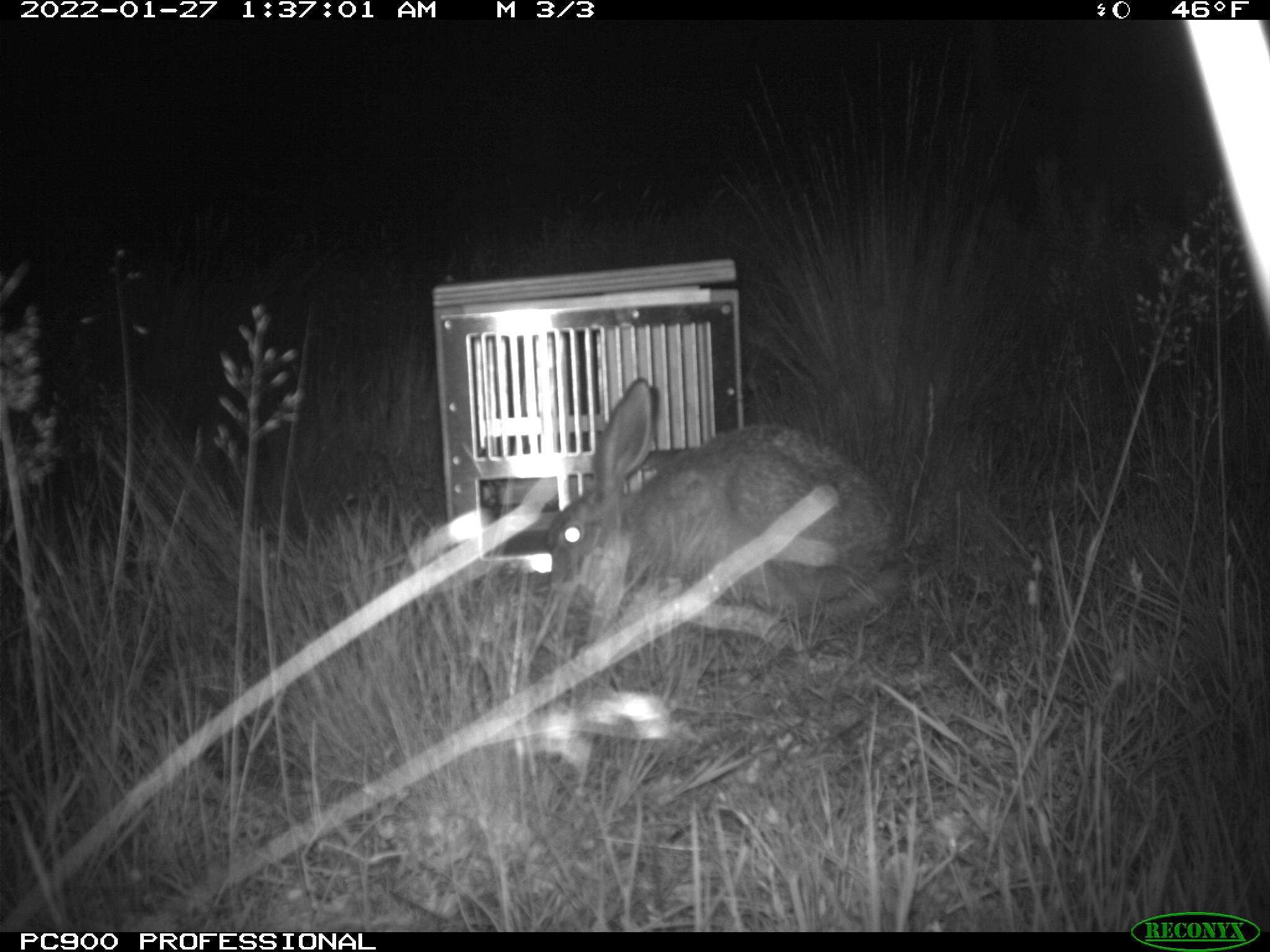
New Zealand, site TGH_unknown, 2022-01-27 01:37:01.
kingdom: Animalia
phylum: Chordata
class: Mammalia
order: Lagomorpha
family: Leporidae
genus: Lepus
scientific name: Lepus europaeus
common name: brown hare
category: hare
Hare (brown hare) (Lepus europaeus).